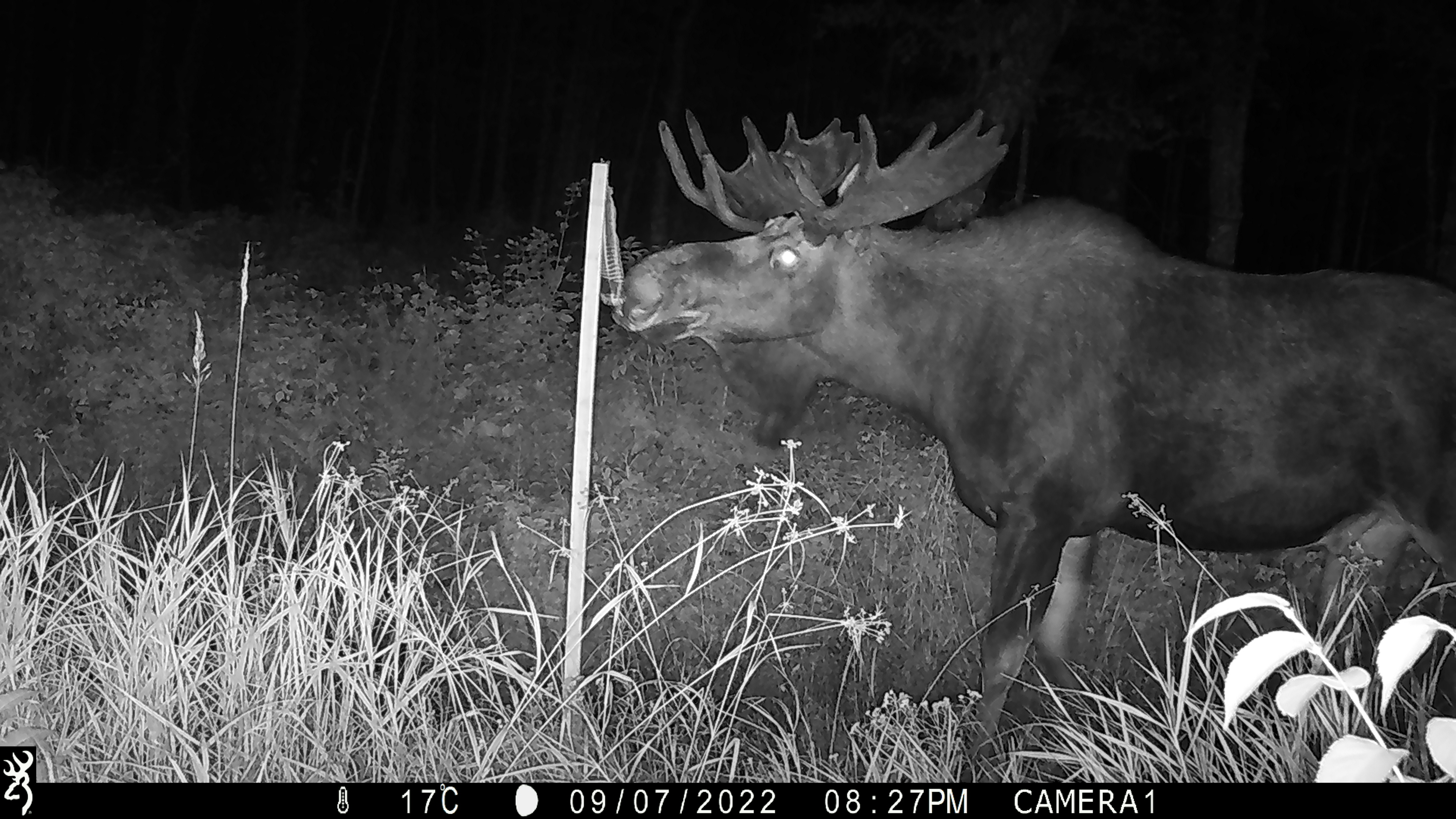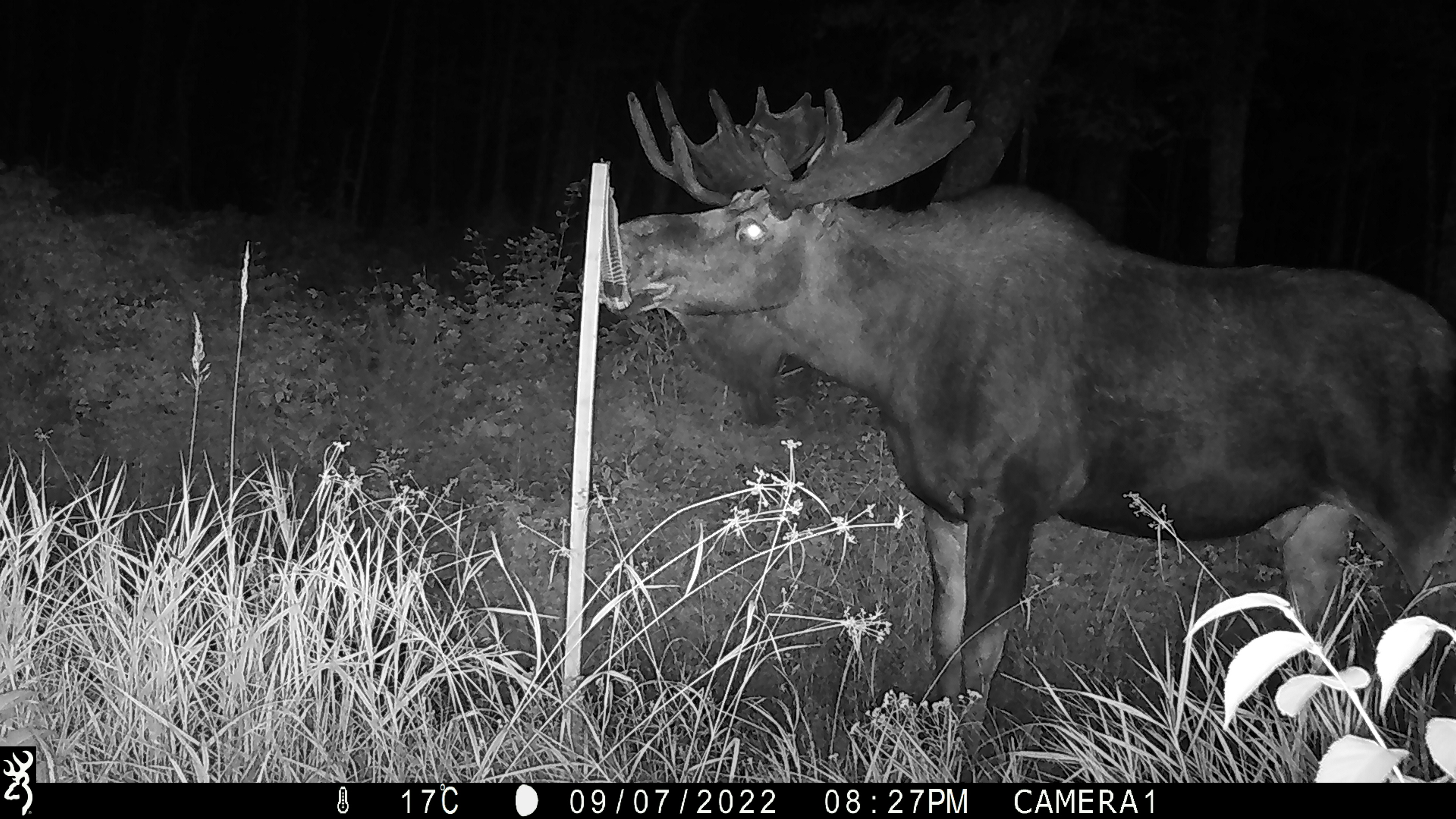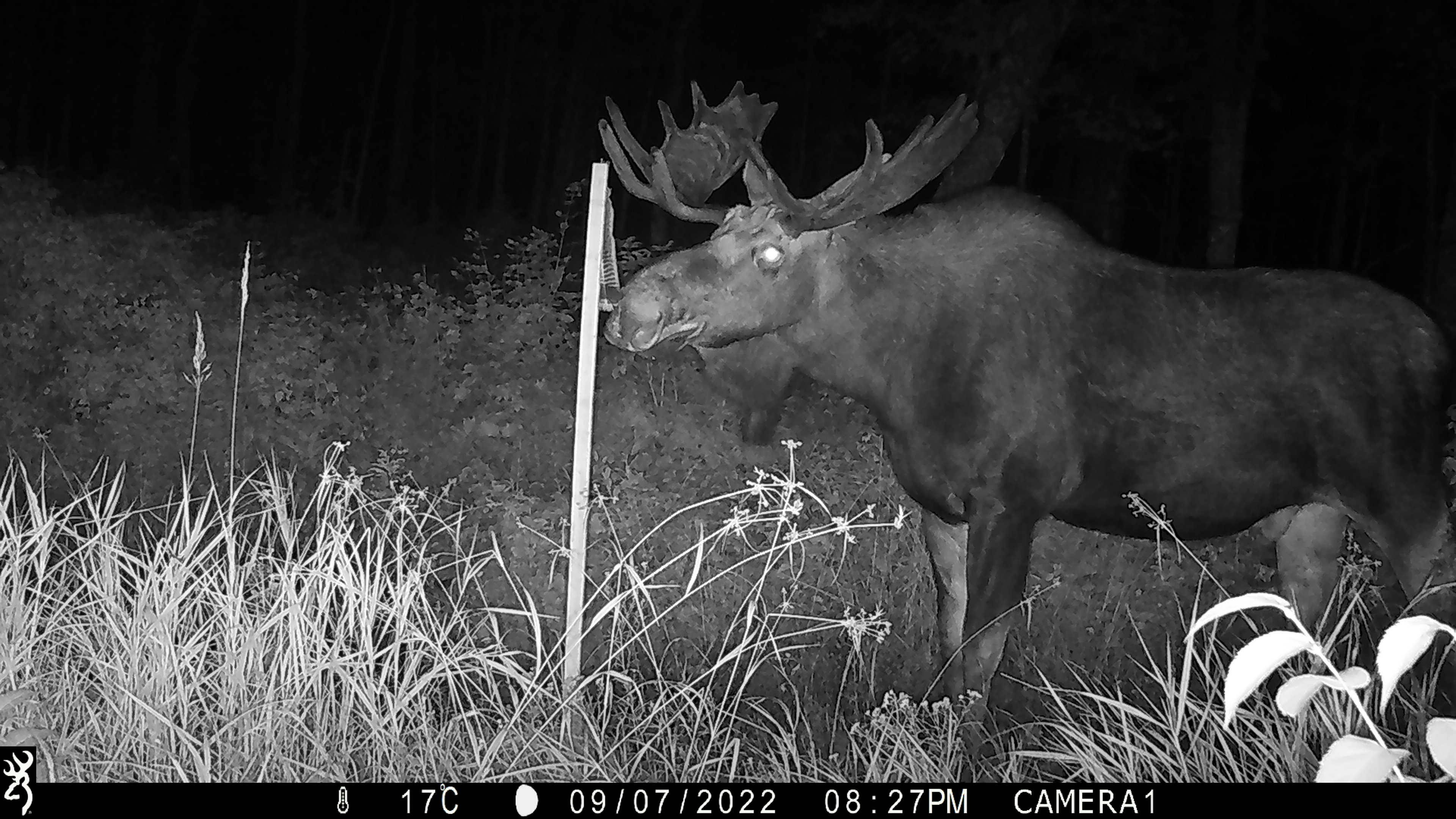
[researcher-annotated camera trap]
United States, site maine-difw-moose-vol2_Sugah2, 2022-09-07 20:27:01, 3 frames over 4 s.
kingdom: Animalia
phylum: Chordata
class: Mammalia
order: Artiodactyla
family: Cervidae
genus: Alces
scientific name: Alces alces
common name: moose